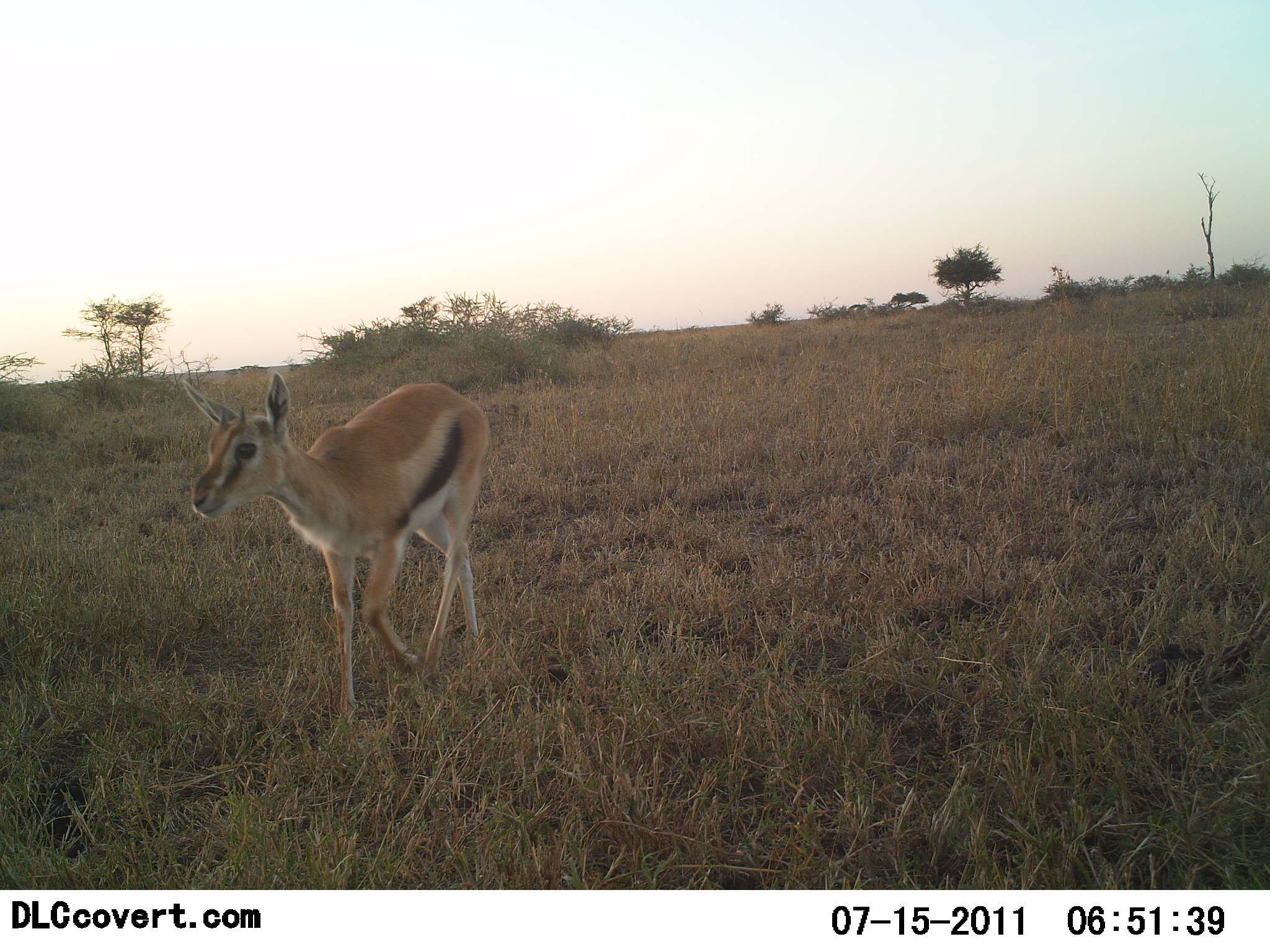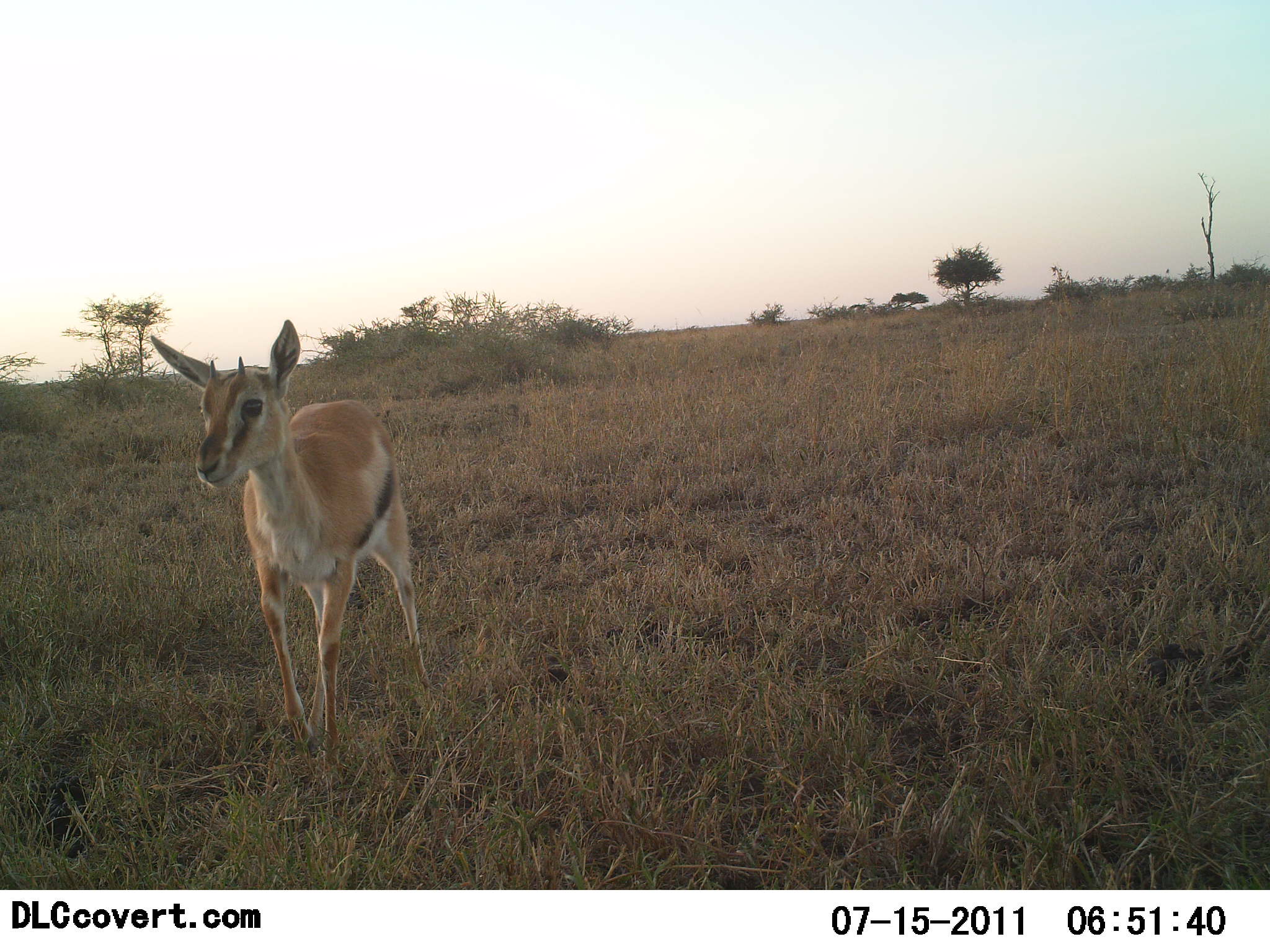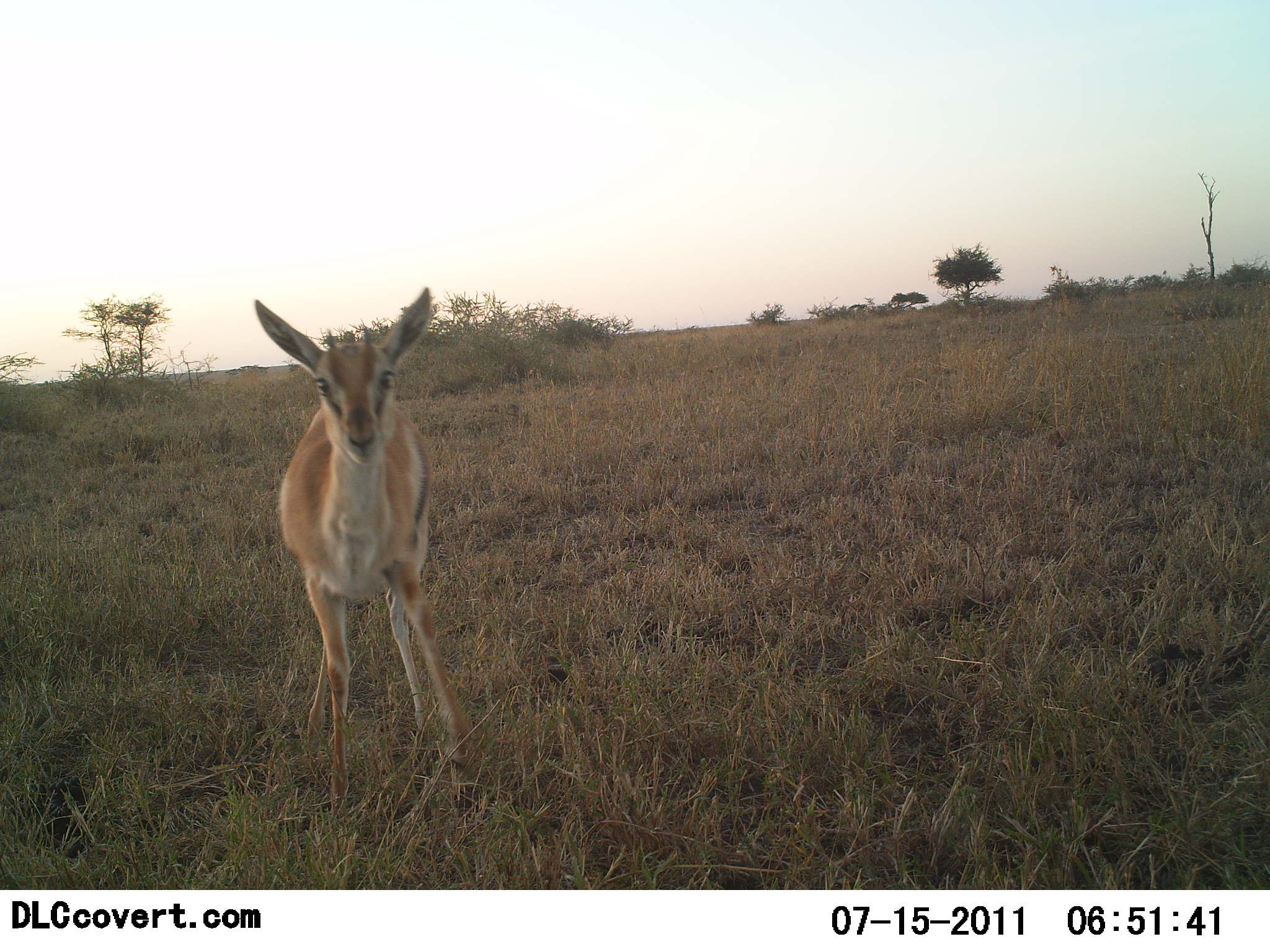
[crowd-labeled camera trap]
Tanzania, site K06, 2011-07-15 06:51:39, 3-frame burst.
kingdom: Animalia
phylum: Chordata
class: Mammalia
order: Artiodactyla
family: Bovidae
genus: Eudorcas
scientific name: Eudorcas thomsonii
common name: thomson's gazelle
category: gazellethomsons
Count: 1.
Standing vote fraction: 60%.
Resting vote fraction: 0%.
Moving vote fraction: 40%.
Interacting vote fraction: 10%.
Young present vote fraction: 20%.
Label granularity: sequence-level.